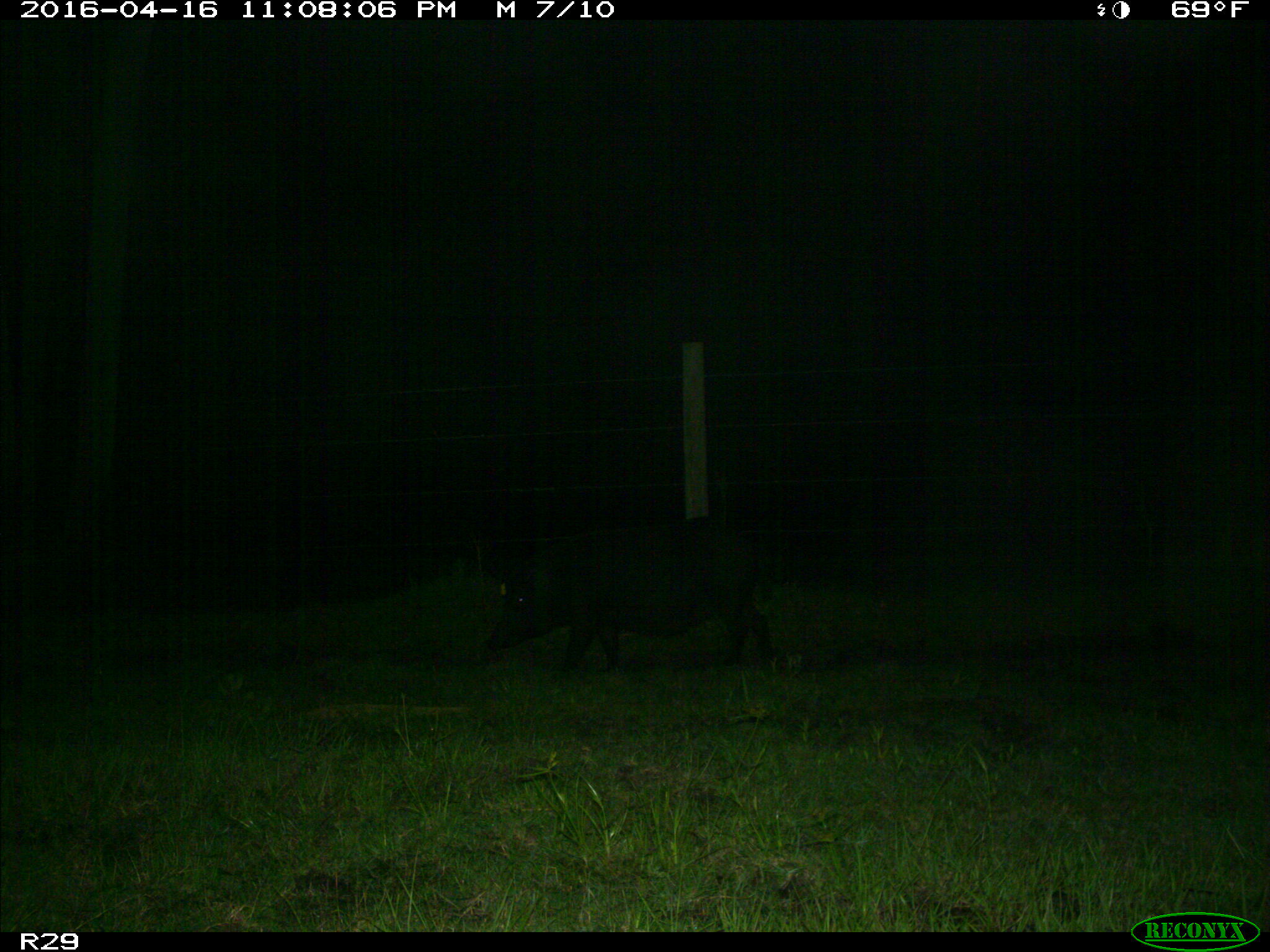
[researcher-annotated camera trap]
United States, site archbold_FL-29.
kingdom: Animalia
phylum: Chordata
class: Mammalia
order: Artiodactyla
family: Suidae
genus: Sus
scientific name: Sus scrofa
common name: wild boar